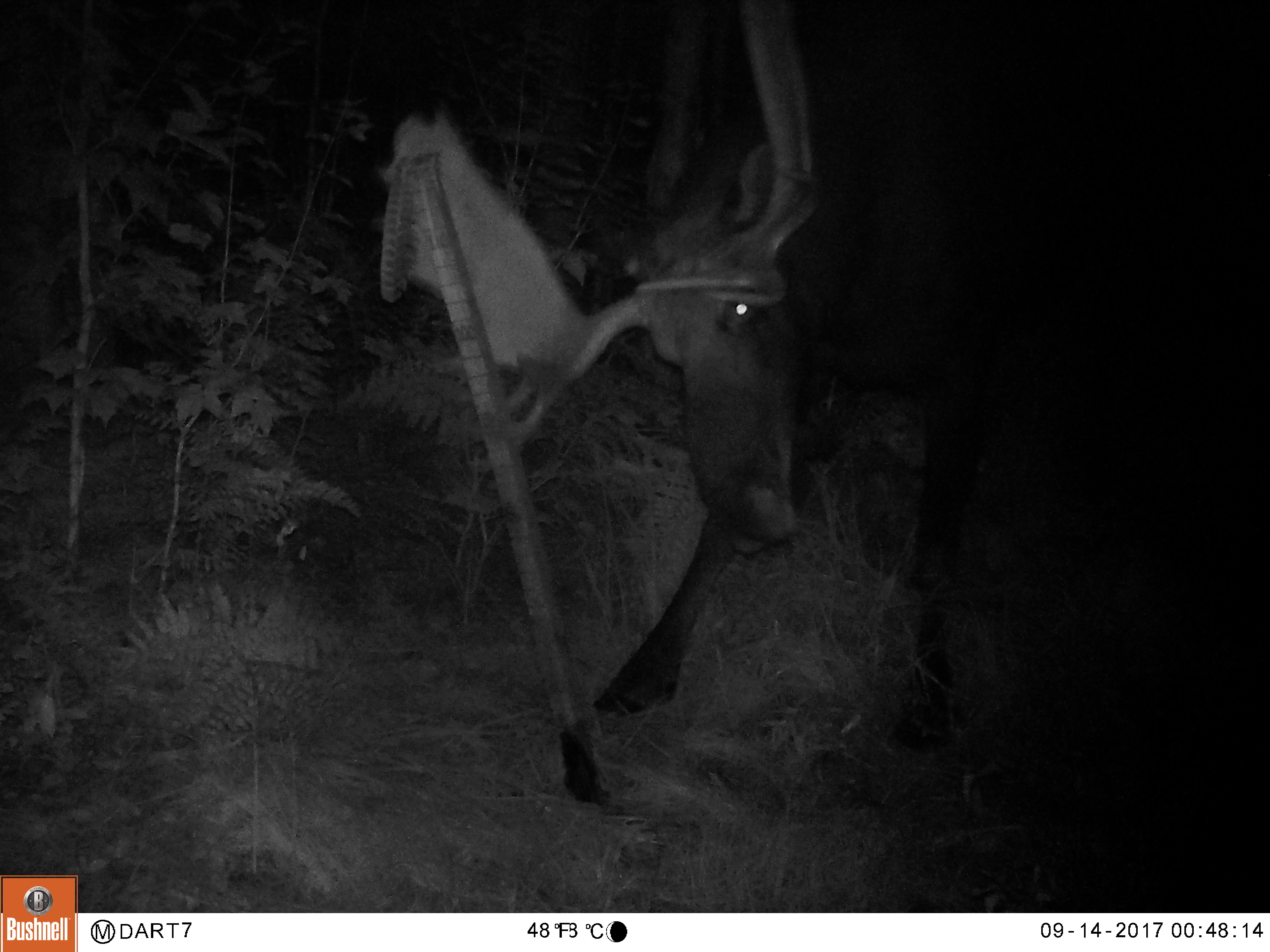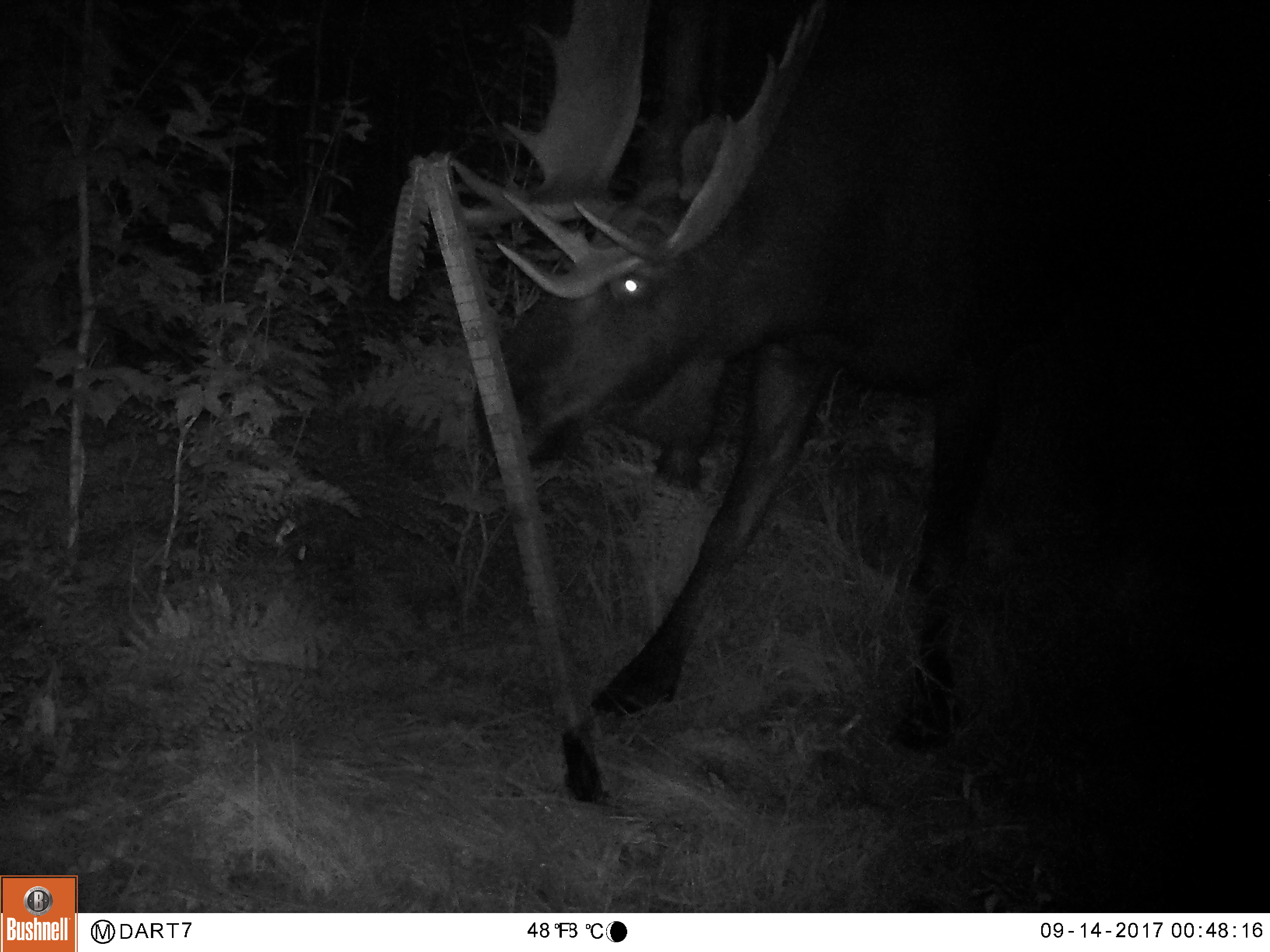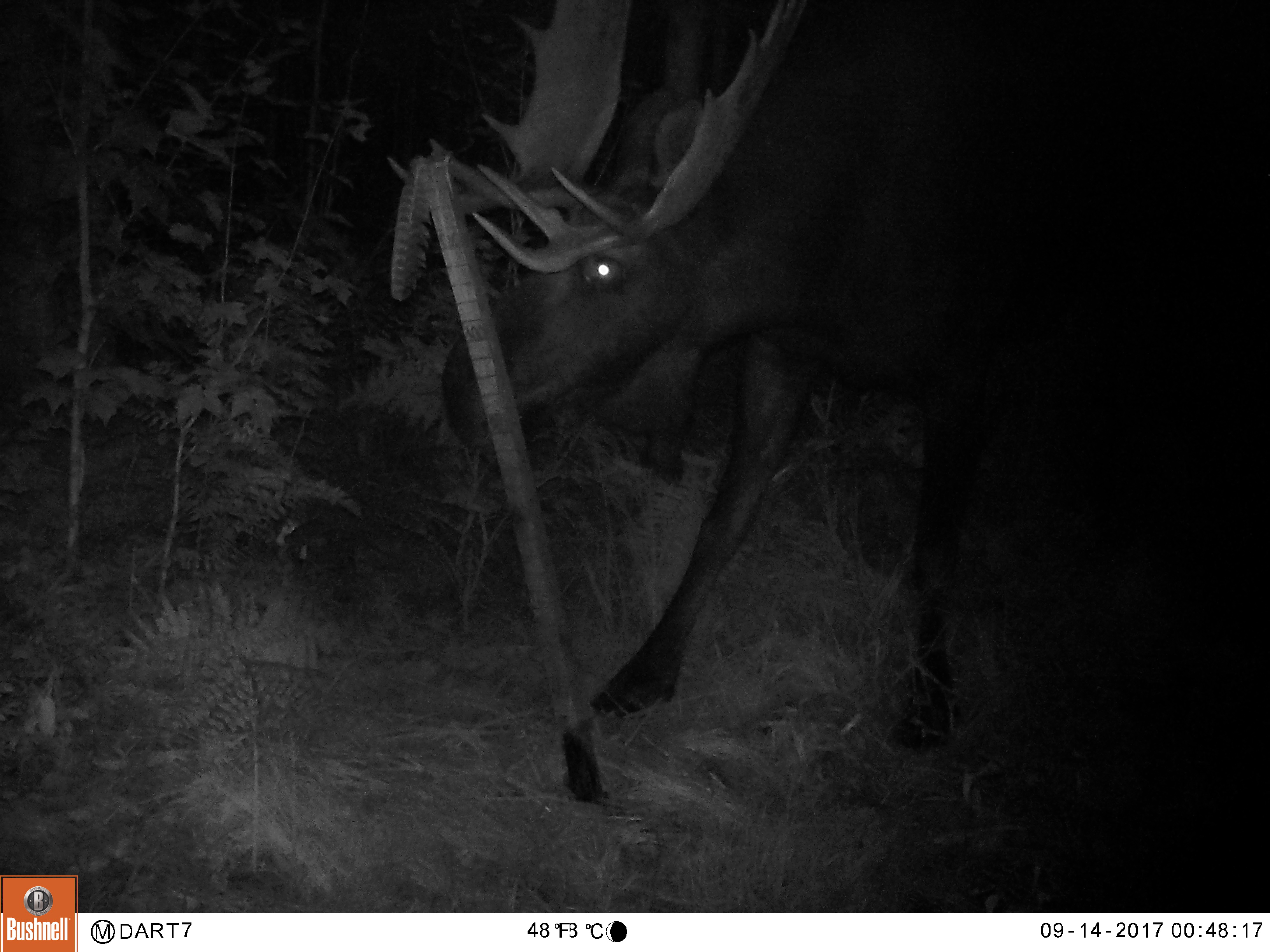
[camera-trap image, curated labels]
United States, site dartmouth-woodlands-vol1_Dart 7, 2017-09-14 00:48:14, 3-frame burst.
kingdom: Animalia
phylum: Chordata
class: Mammalia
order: Artiodactyla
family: Cervidae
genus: Alces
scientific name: Alces alces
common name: moose